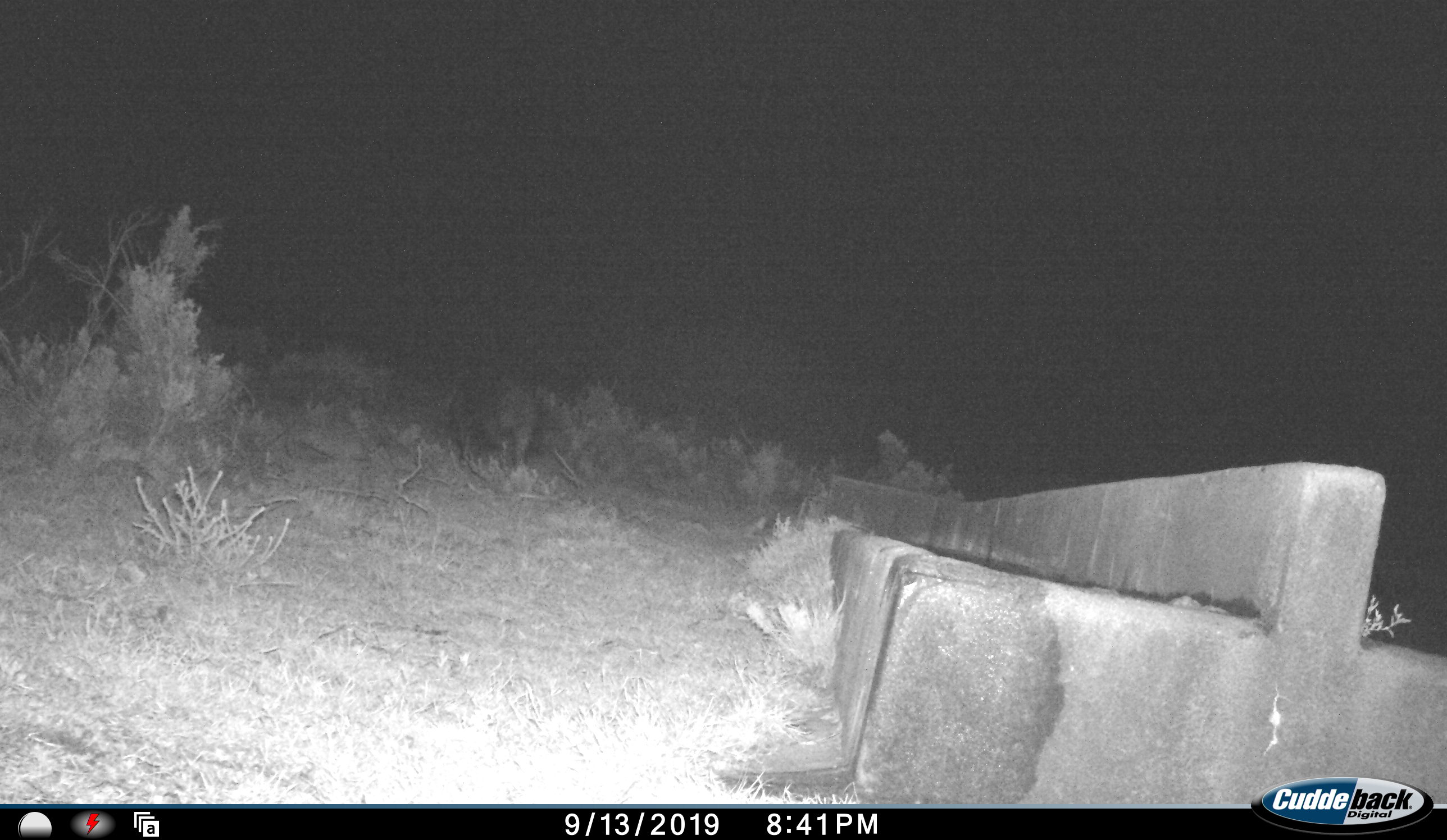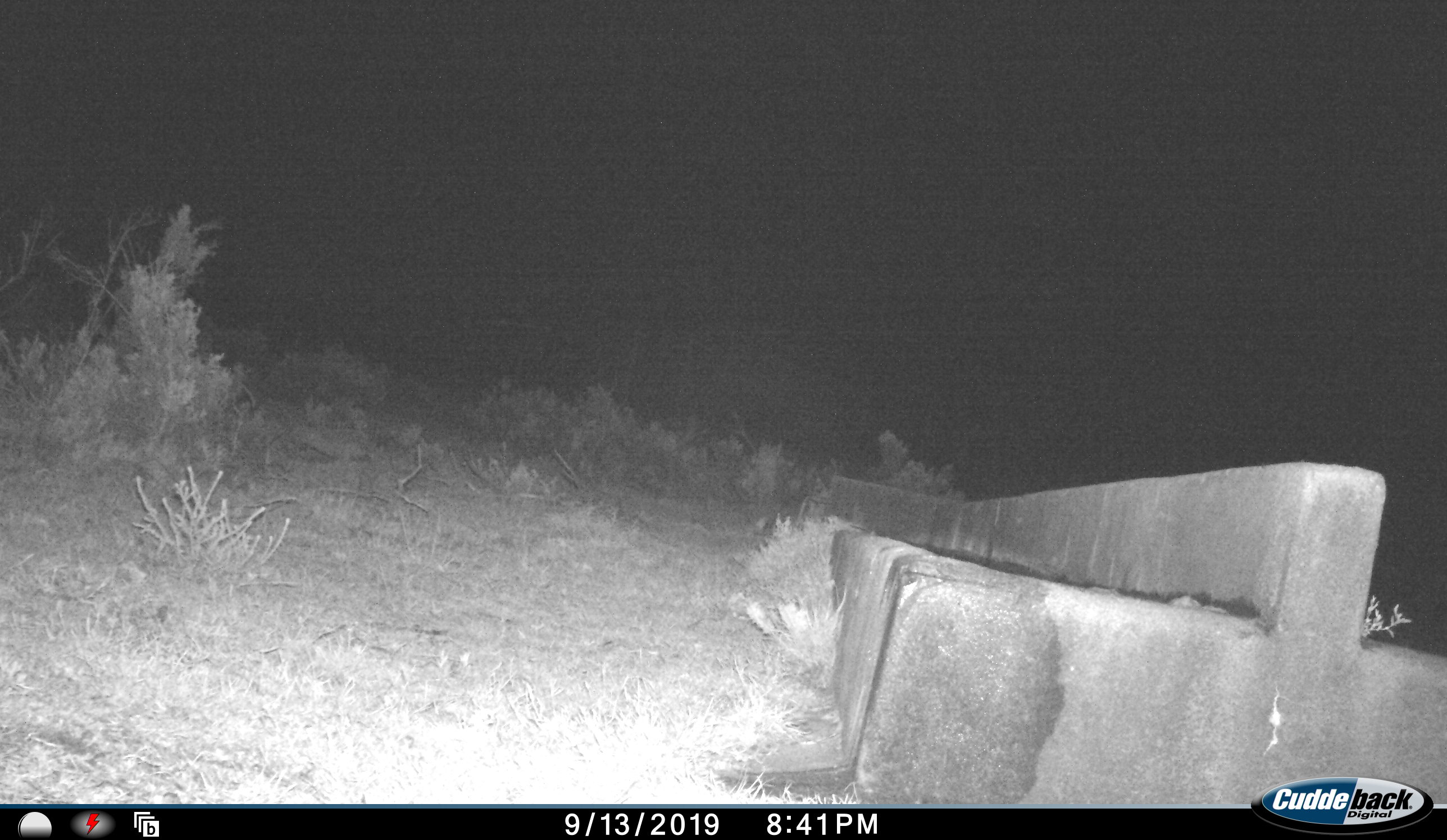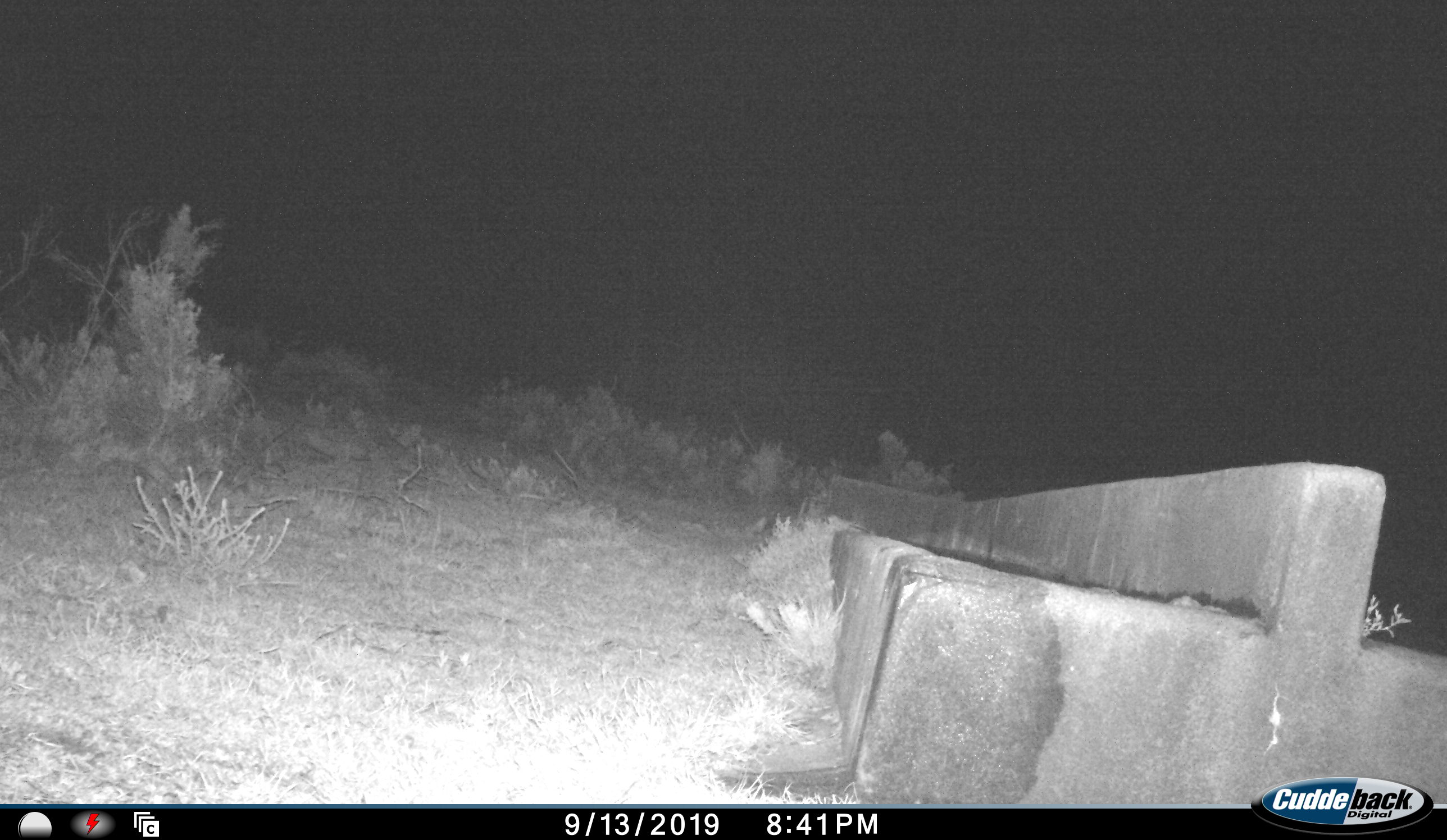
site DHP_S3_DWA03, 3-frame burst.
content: unidentified animal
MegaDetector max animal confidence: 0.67